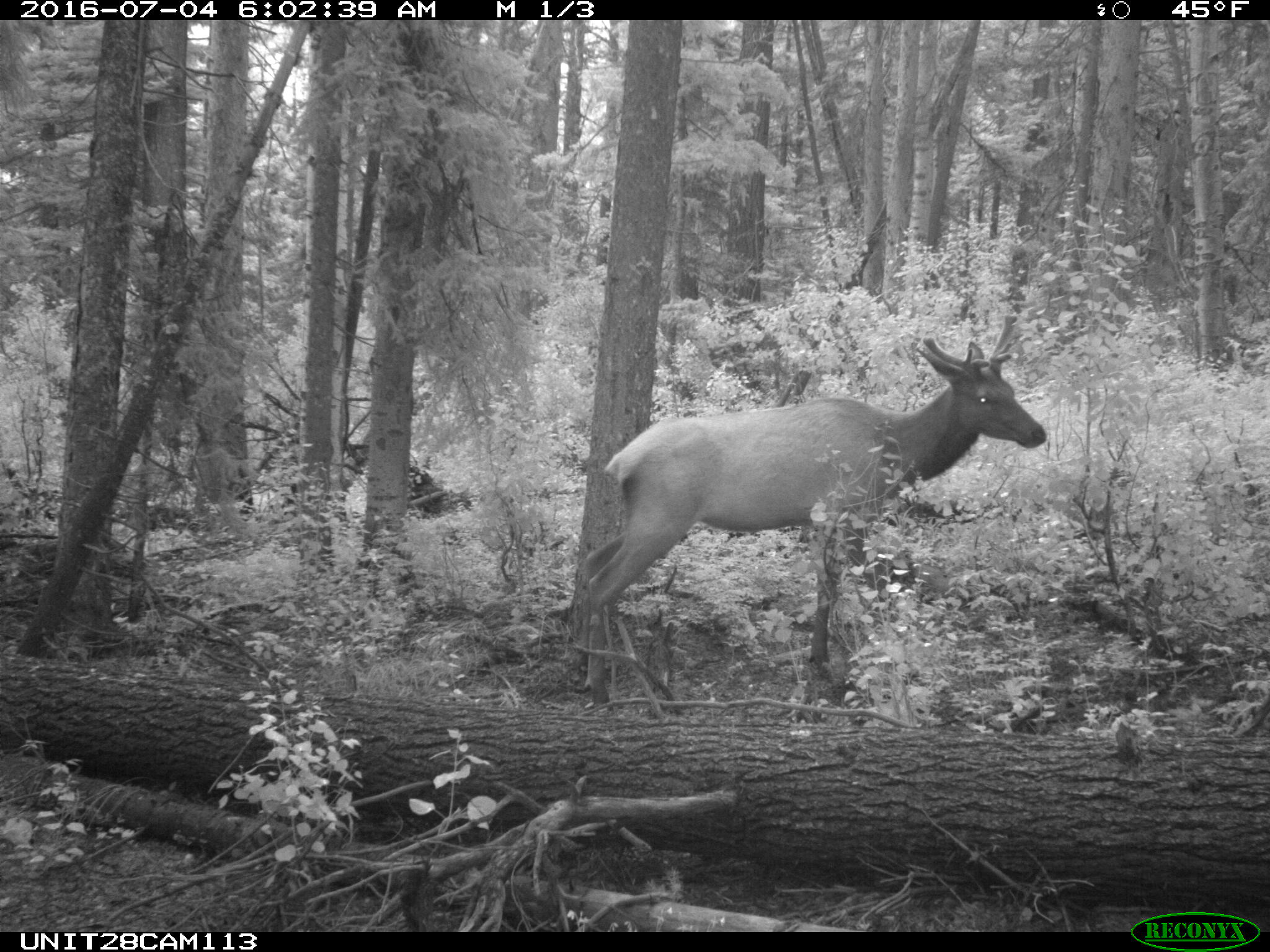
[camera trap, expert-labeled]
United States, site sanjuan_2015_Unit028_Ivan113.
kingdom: Animalia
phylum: Chordata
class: Mammalia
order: Artiodactyla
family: Cervidae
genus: Cervus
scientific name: Cervus elaphus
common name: red deer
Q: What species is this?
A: Cervus elaphus (red deer).